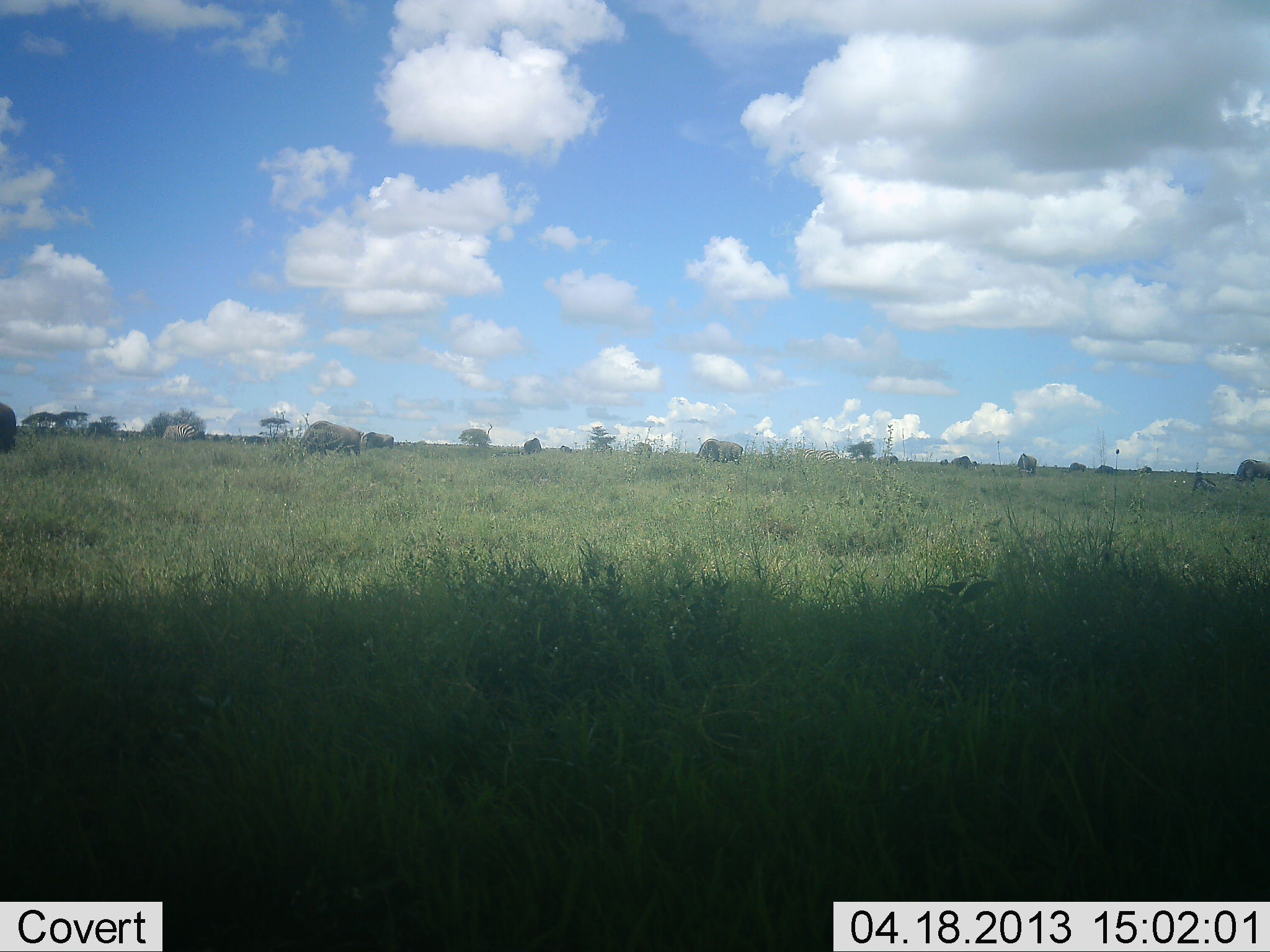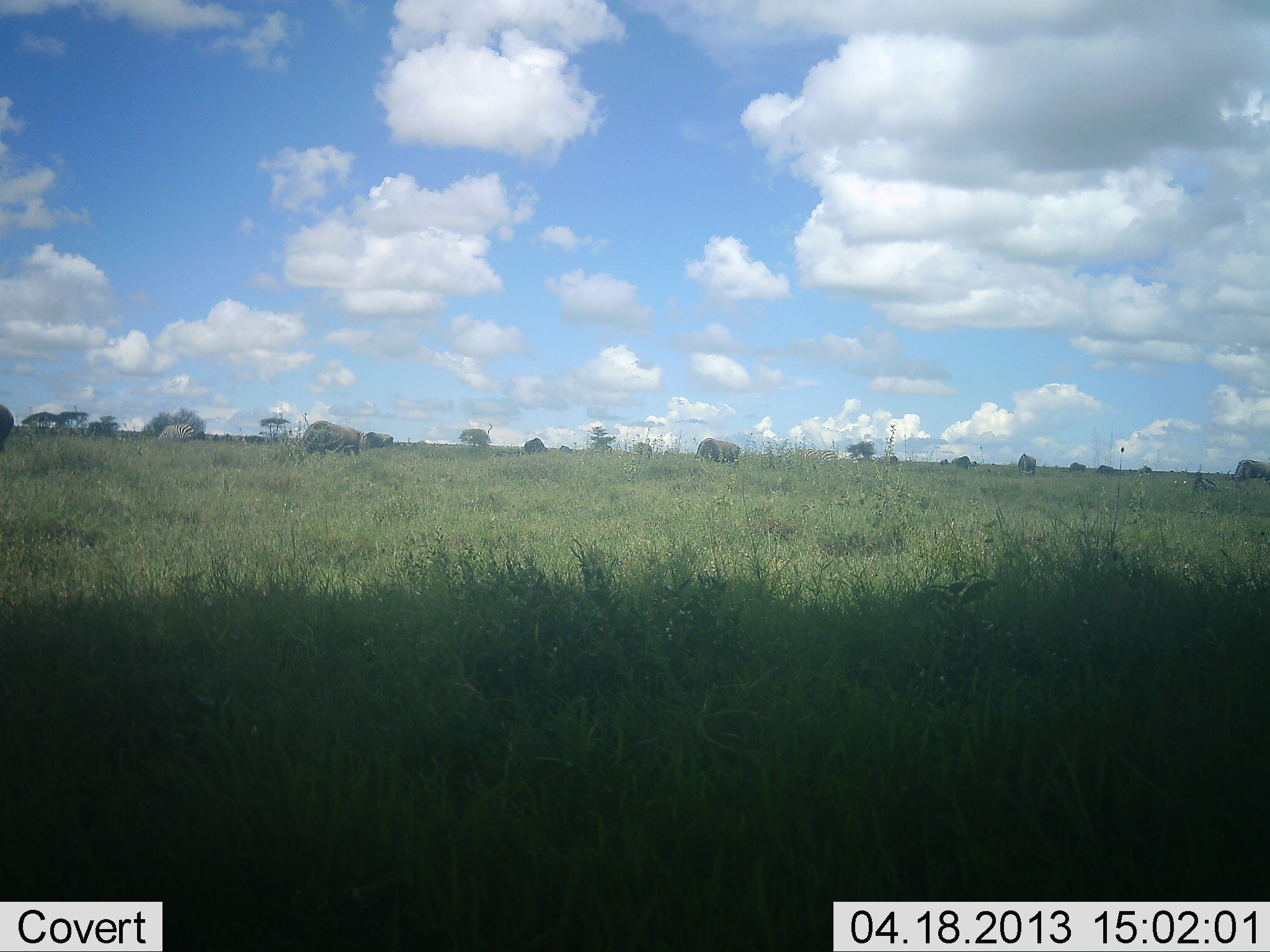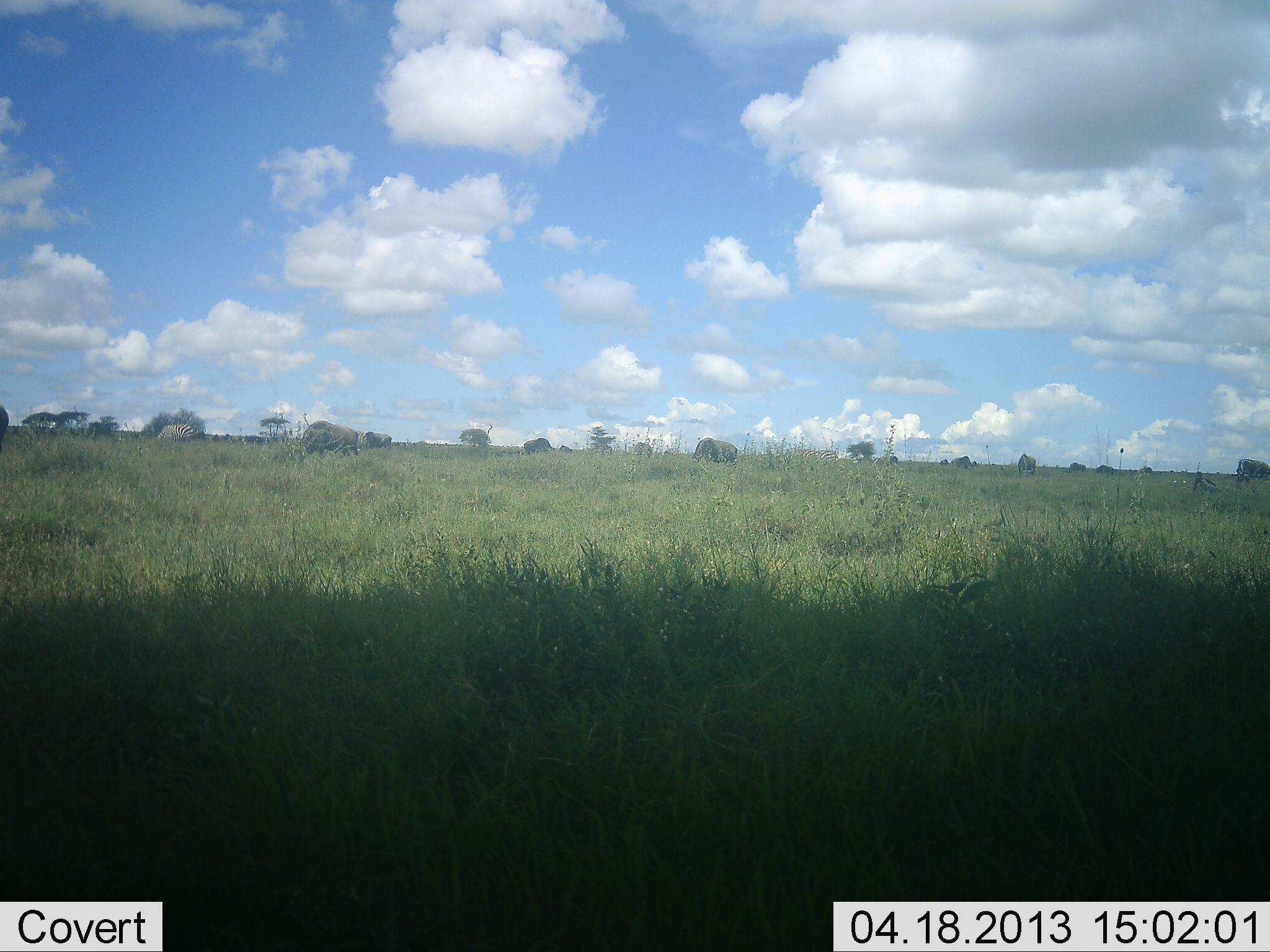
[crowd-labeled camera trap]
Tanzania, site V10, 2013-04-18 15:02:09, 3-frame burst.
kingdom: Animalia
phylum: Chordata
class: Mammalia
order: Proboscidea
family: Elephantidae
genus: Loxodonta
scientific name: Loxodonta africana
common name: african bush elephant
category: elephant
Elephant (african bush elephant) (Loxodonta africana), count 6. Behavior (volunteer vote fractions): standing 100%, resting 0%, moving 25%, interacting 0%. Young present (vote fraction): 0%. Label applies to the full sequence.